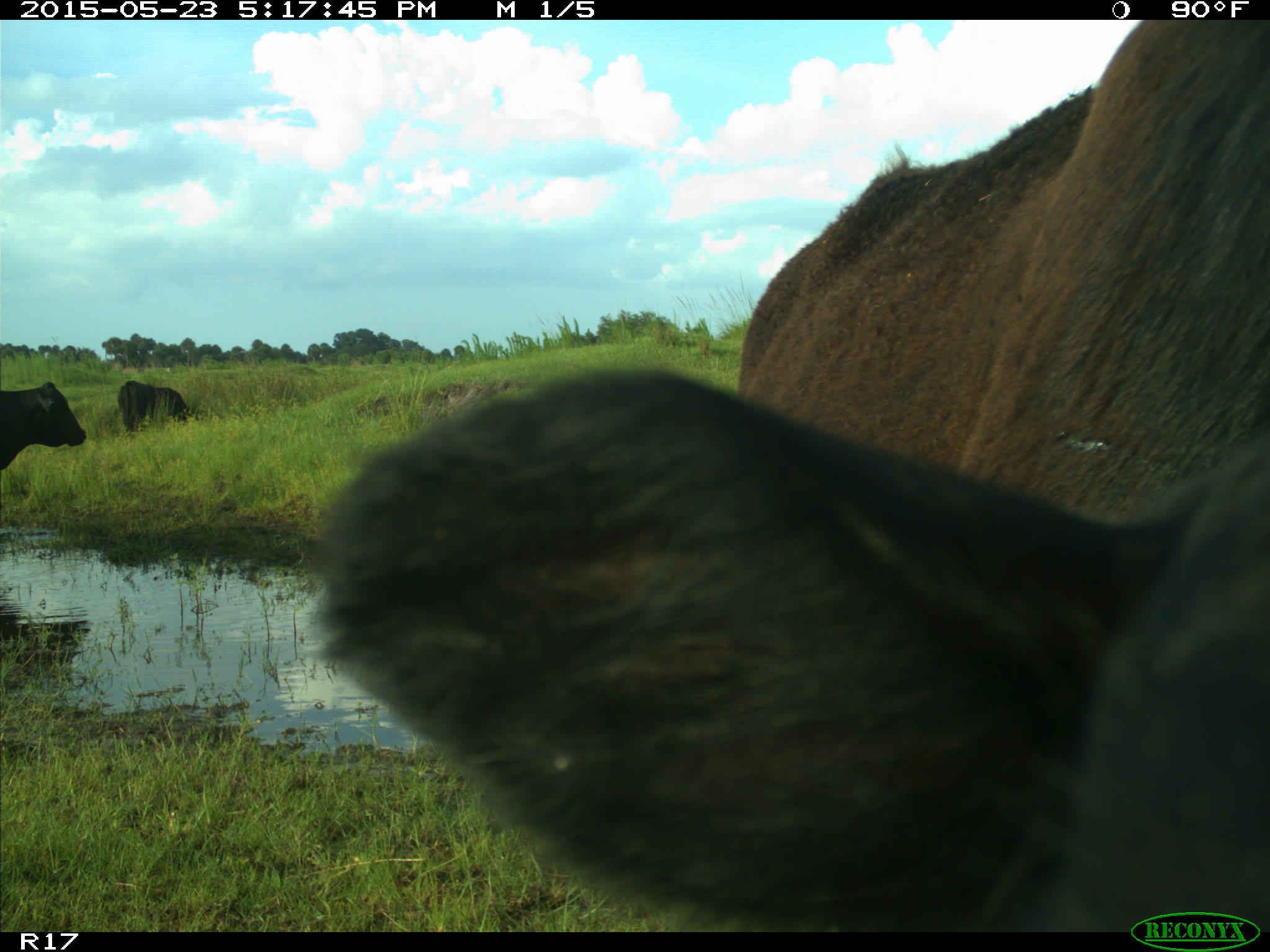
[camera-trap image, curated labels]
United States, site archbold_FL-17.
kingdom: Animalia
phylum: Chordata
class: Mammalia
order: Artiodactyla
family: Bovidae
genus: Bos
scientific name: Bos taurus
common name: domestic cow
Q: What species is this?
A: Bos taurus (domestic cow).